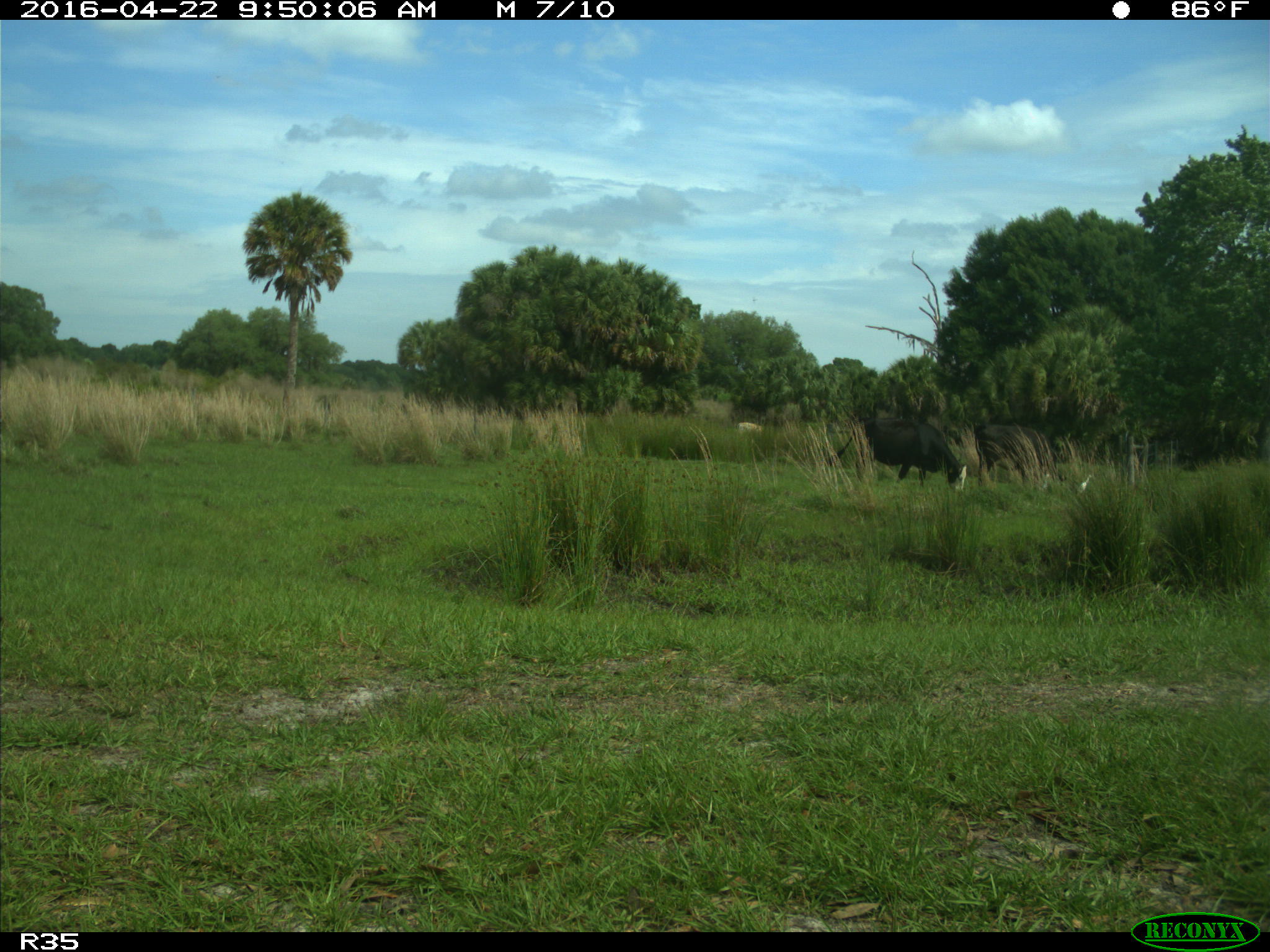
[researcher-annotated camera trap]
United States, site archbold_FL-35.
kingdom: Animalia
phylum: Chordata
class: Mammalia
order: Artiodactyla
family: Bovidae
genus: Bos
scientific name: Bos taurus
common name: domestic cow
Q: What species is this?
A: Bos taurus (domestic cow).